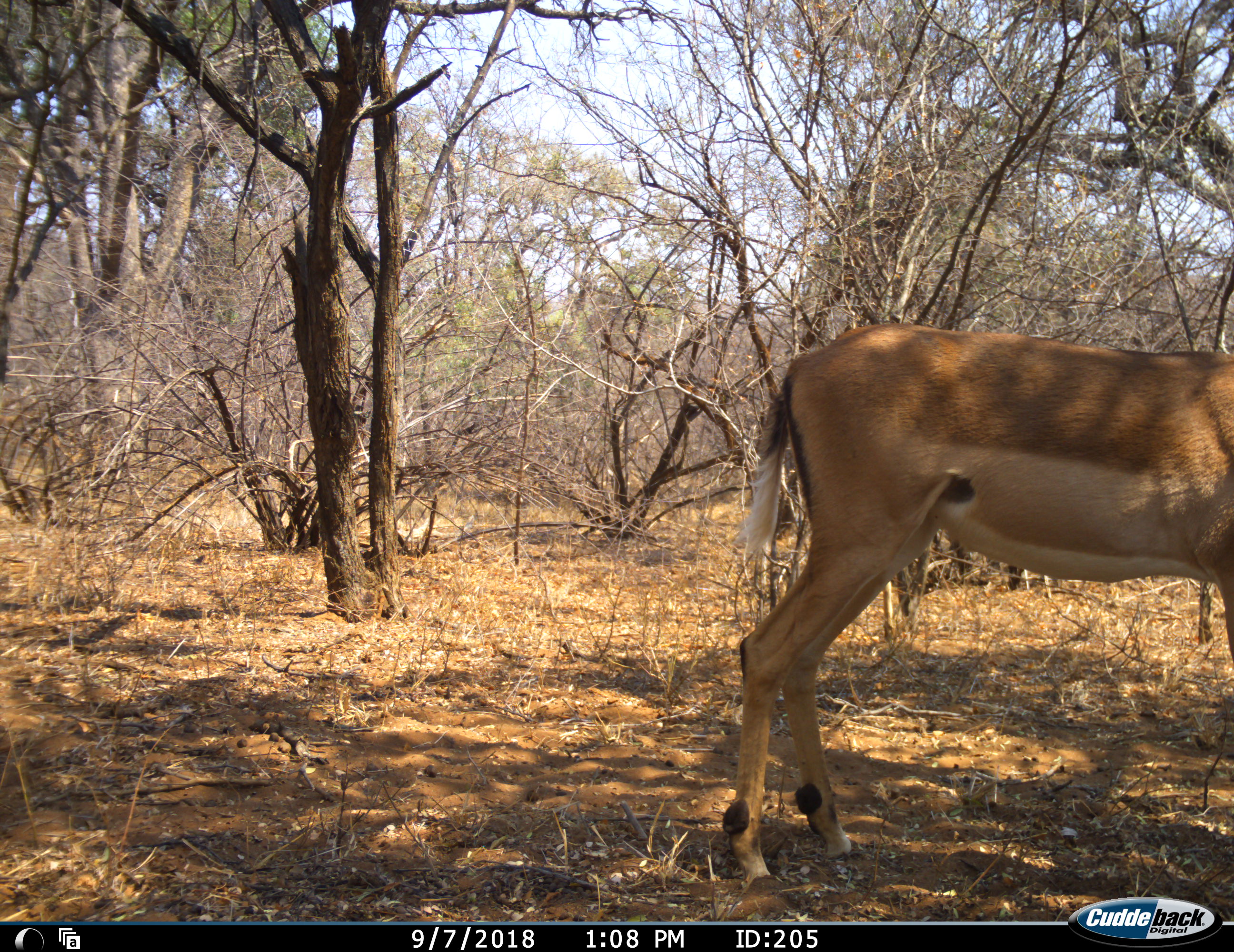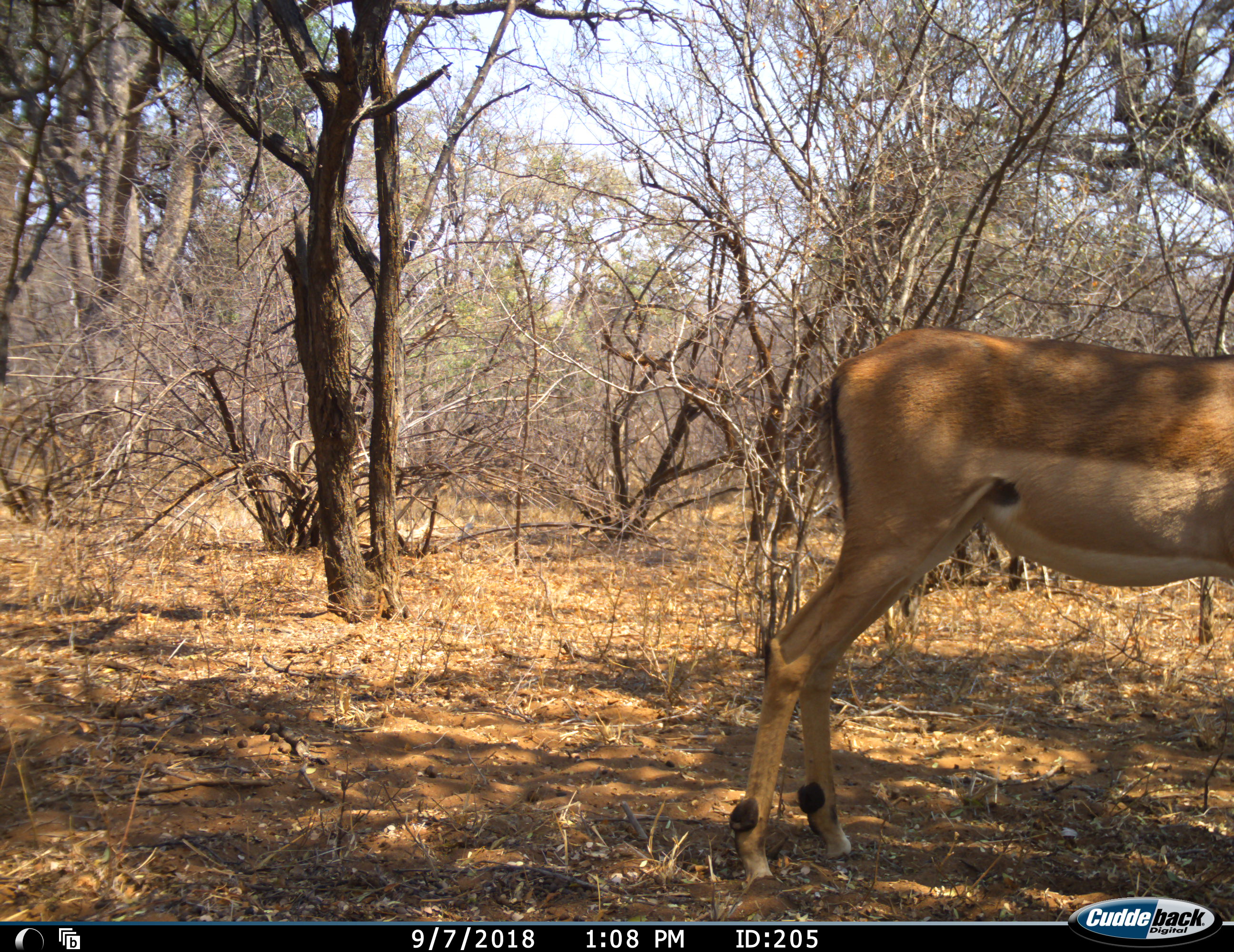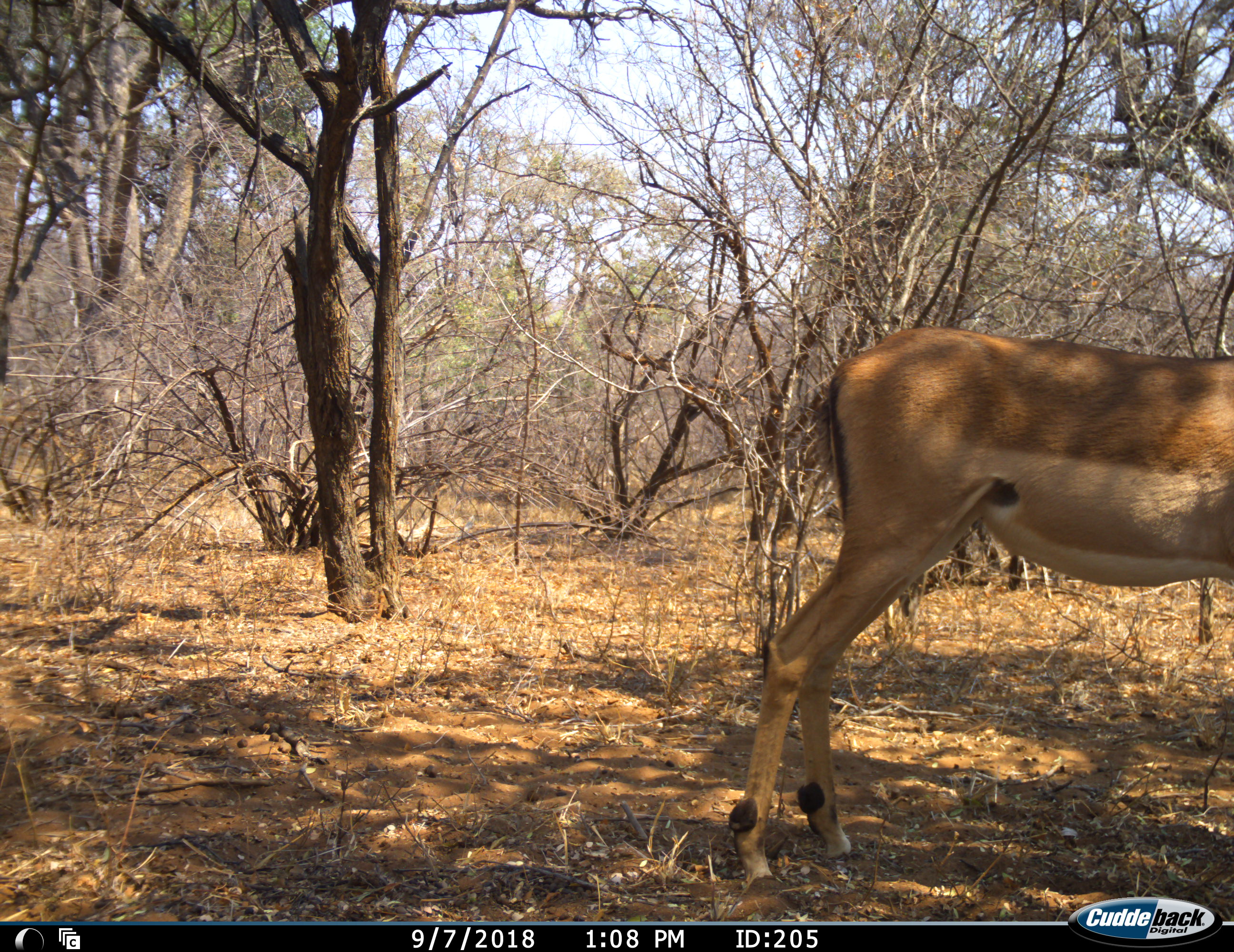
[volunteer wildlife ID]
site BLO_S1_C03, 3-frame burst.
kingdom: Animalia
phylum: Chordata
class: Mammalia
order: Artiodactyla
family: Bovidae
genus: Aepyceros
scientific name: Aepyceros melampus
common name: impala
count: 1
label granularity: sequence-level